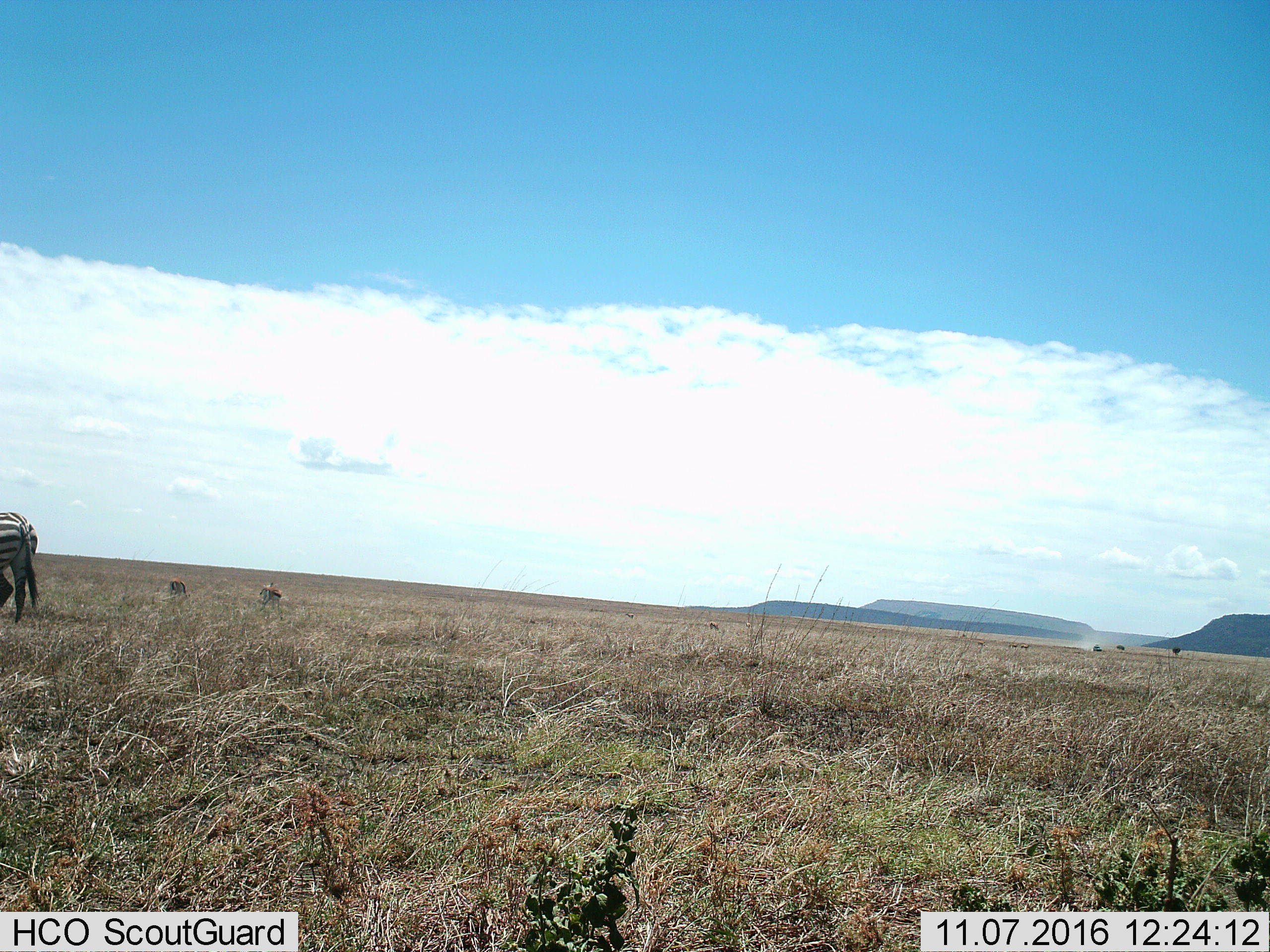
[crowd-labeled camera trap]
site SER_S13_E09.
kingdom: Animalia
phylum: Chordata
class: Mammalia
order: Artiodactyla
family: Bovidae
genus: Eudorcas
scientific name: Eudorcas thomsonii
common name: thomson's gazelle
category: gazellethomsons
Gazellethomsons (thomson's gazelle) (Eudorcas thomsonii), count 3. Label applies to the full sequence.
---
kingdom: Animalia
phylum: Chordata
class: Mammalia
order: Perissodactyla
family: Equidae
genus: Equus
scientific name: Equus quagga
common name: plains zebra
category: zebraplains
Zebraplains (plains zebra) (Equus quagga), count 1. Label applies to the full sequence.